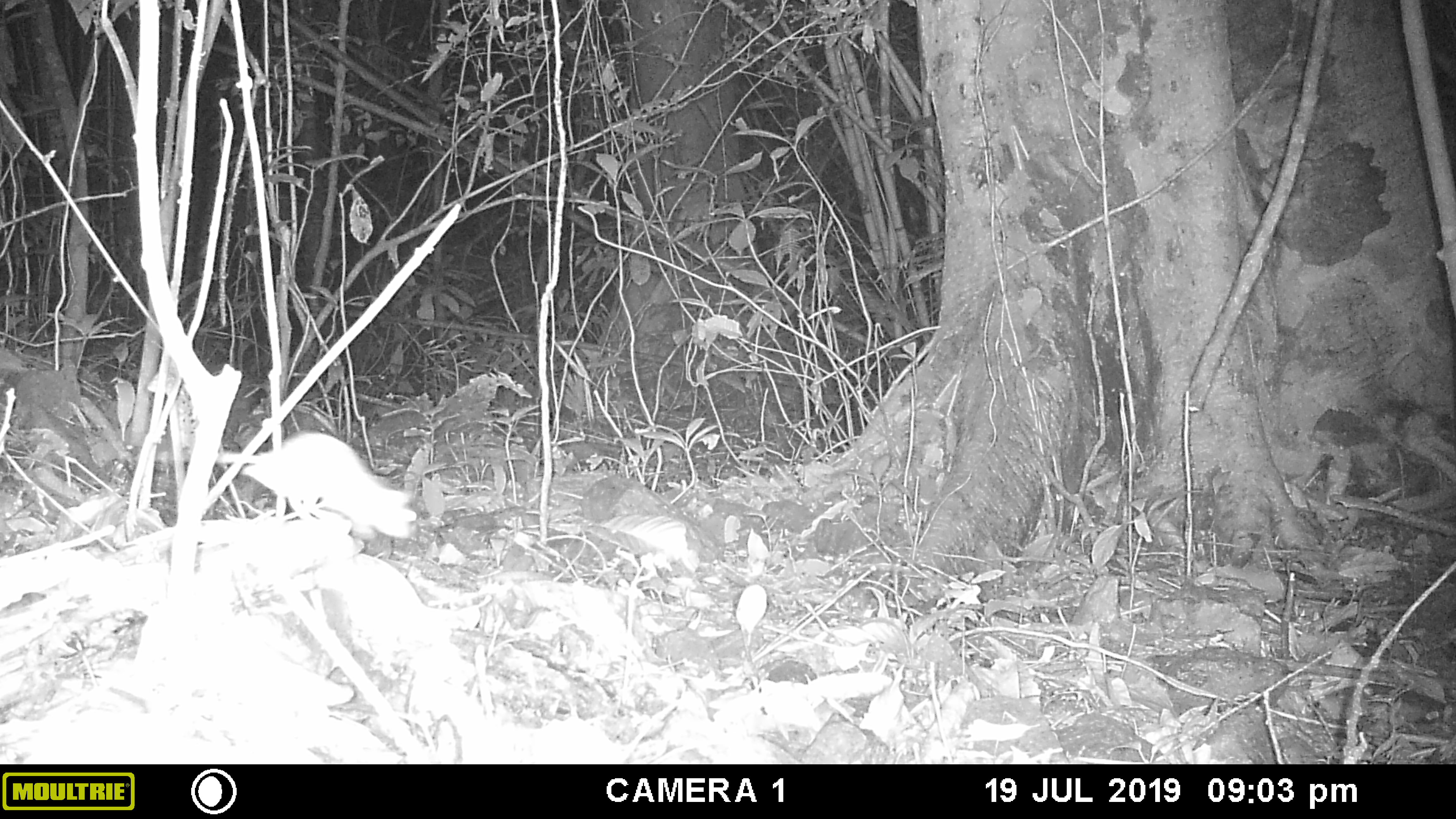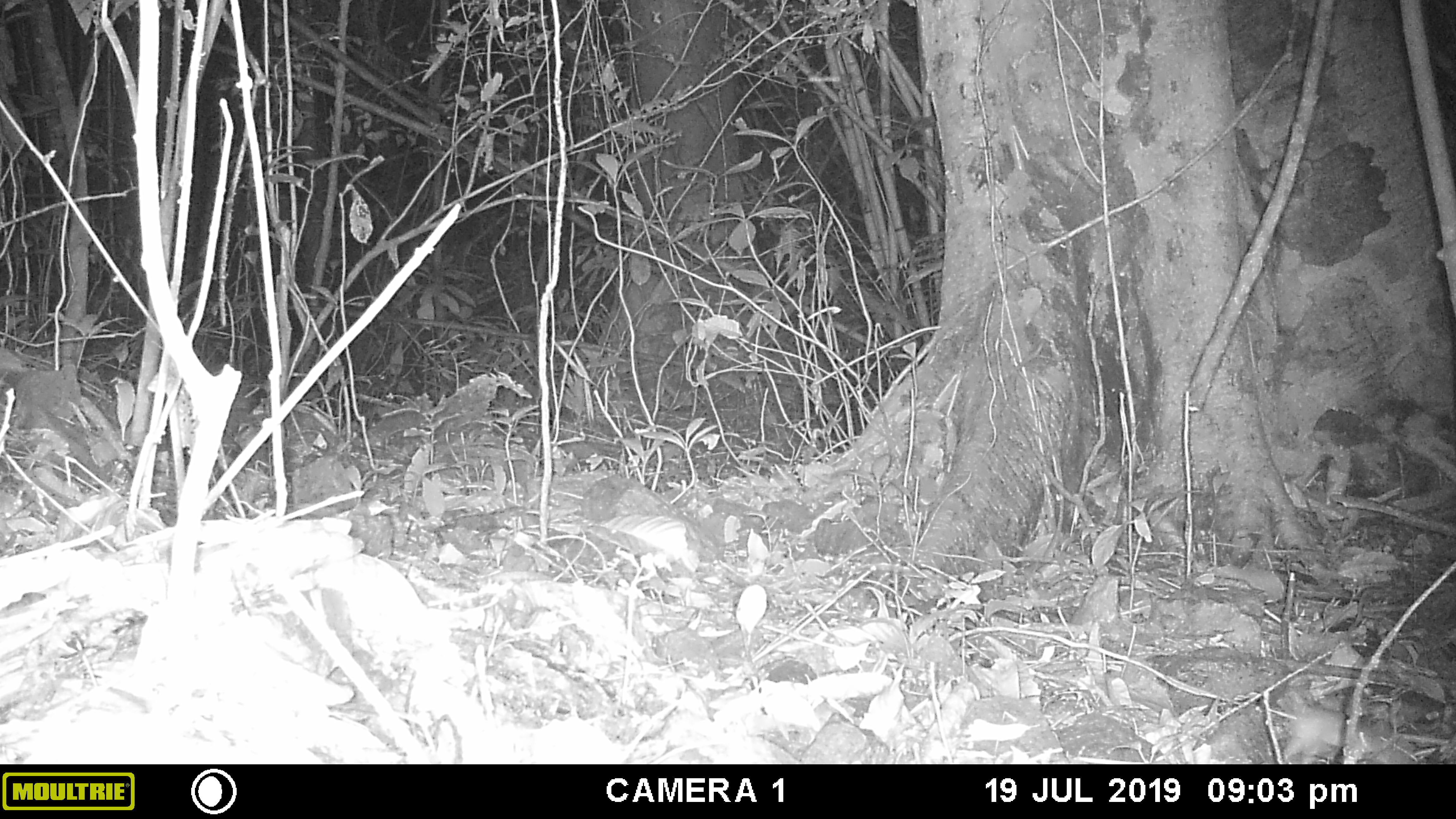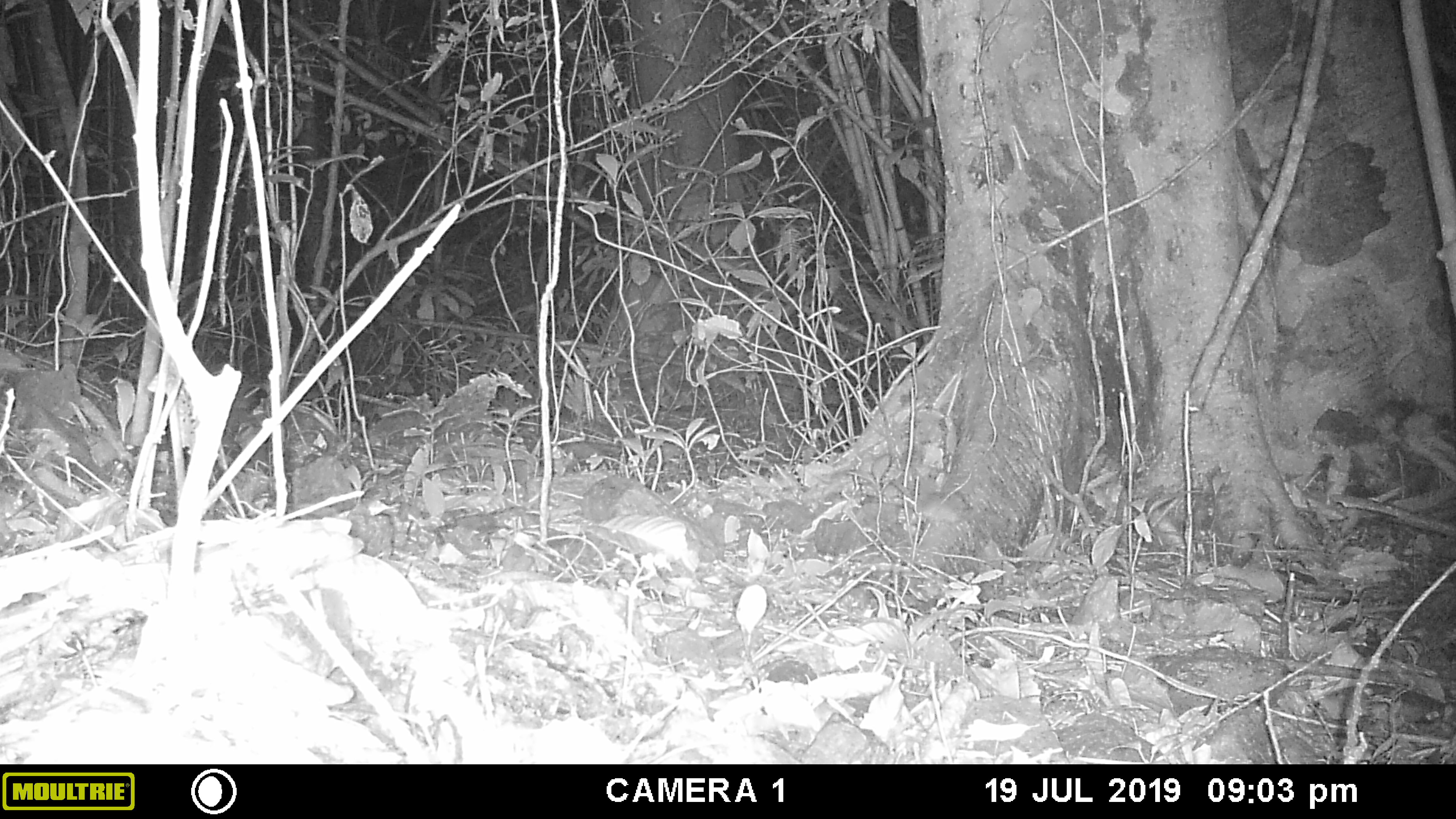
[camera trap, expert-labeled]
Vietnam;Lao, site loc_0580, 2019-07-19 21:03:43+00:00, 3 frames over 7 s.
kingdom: Animalia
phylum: Chordata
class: Mammalia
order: Rodentia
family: Muridae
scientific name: Muridae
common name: old-world mice and rats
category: unidentified murid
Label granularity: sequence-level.